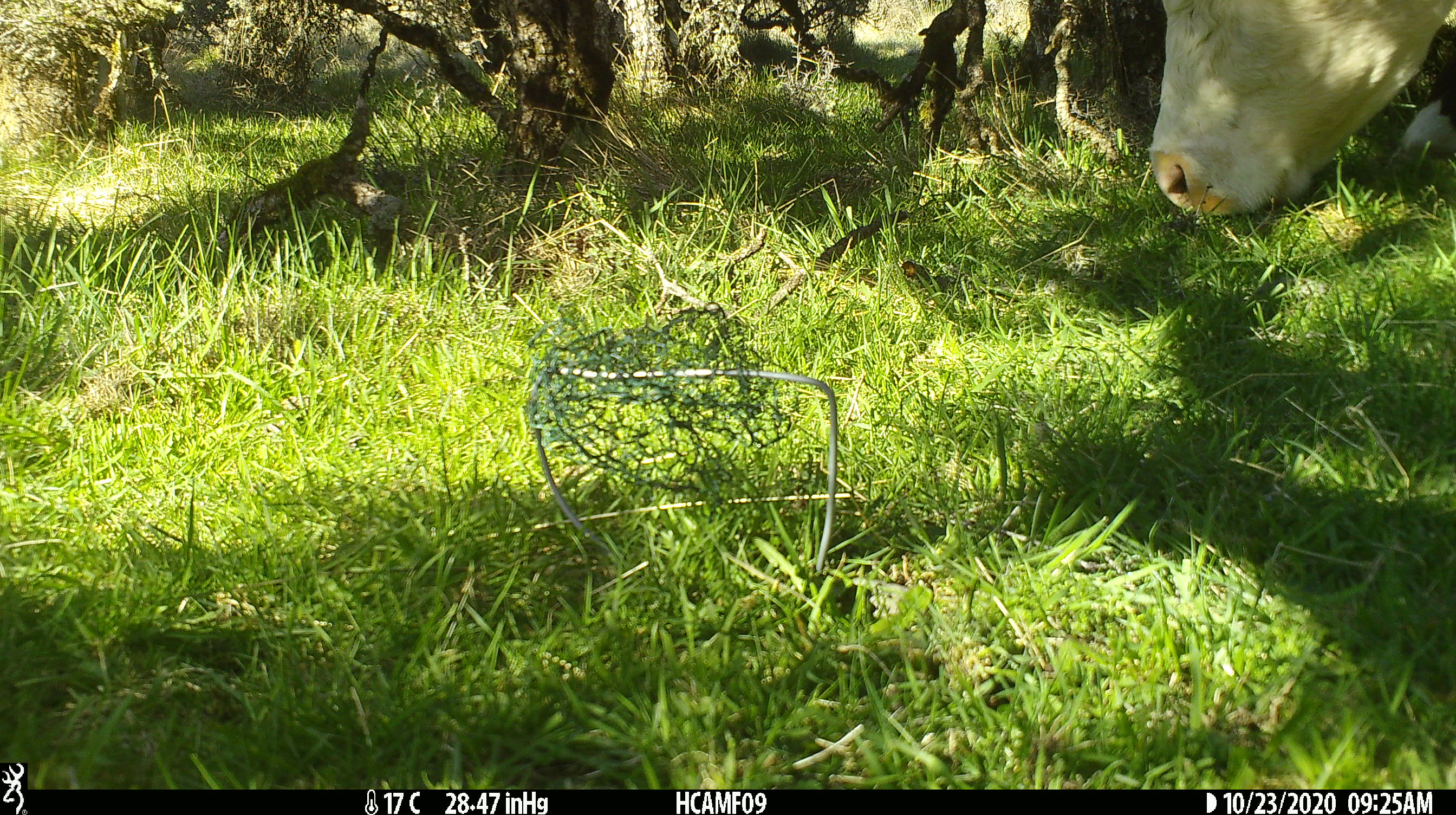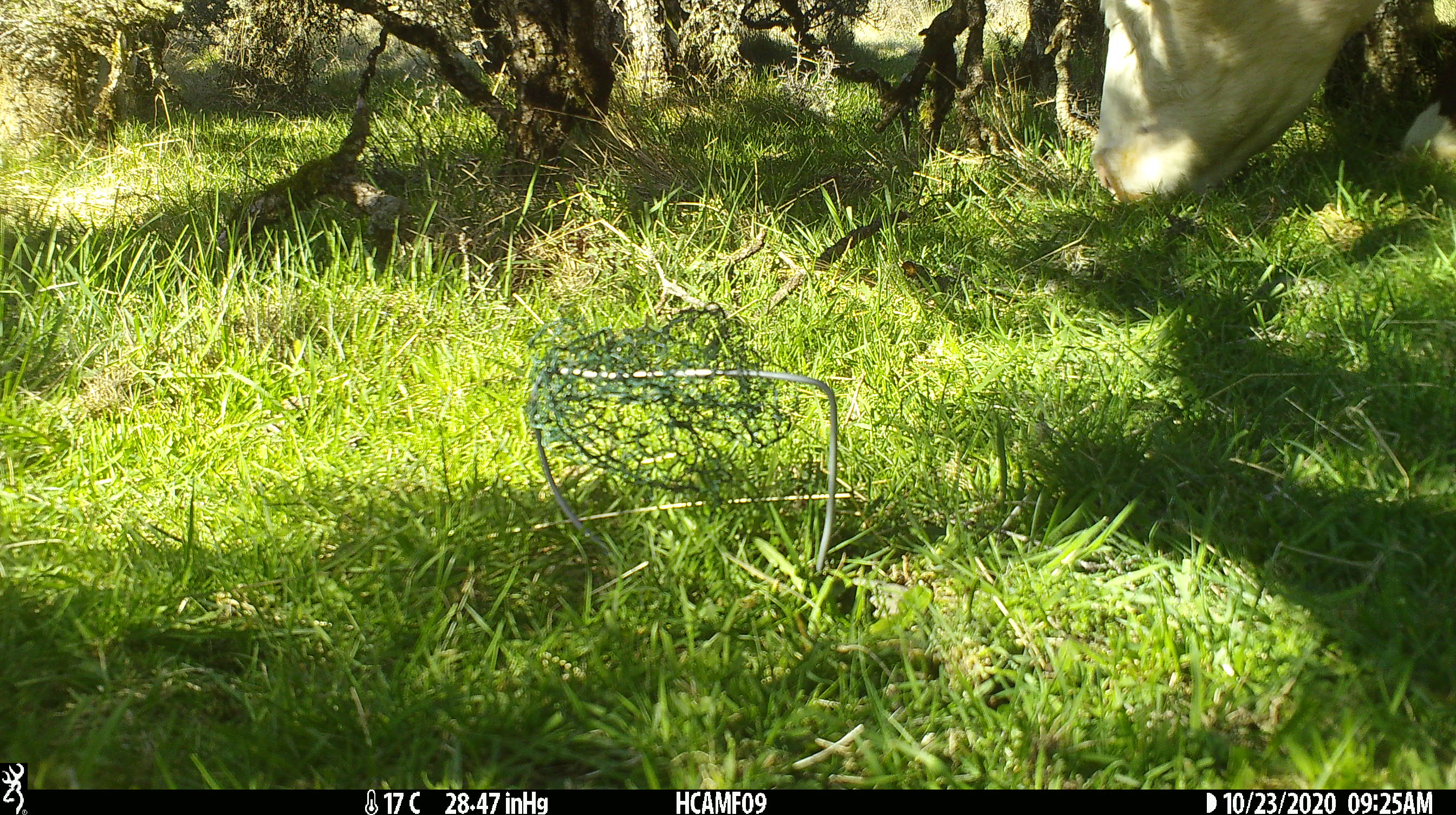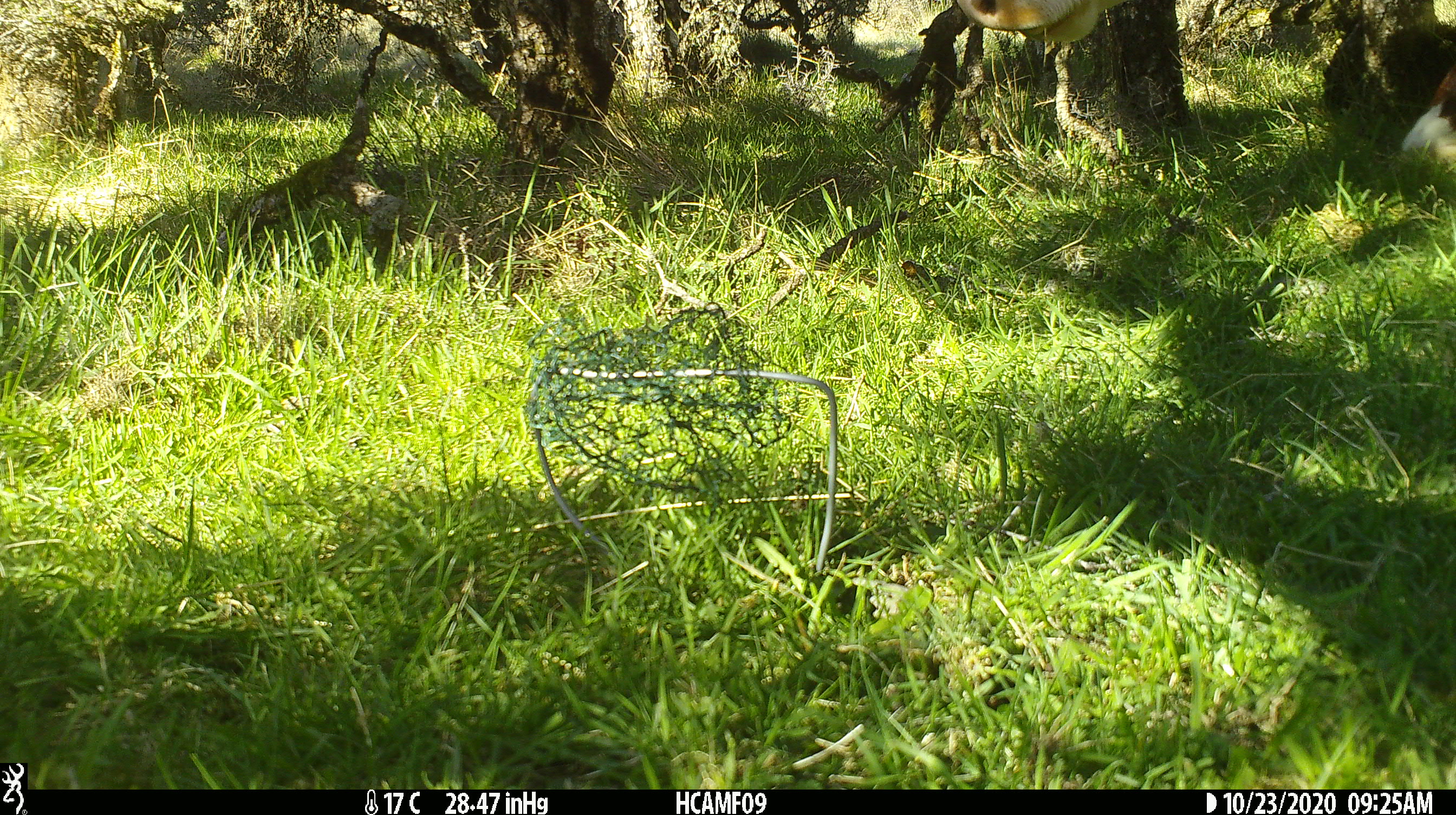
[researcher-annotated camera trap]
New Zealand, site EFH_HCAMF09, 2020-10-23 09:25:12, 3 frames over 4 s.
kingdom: Animalia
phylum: Chordata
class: Mammalia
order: Artiodactyla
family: Bovidae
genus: Bos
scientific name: Bos taurus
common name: domestic cow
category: cow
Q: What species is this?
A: Cow (domestic cow) (Bos taurus).